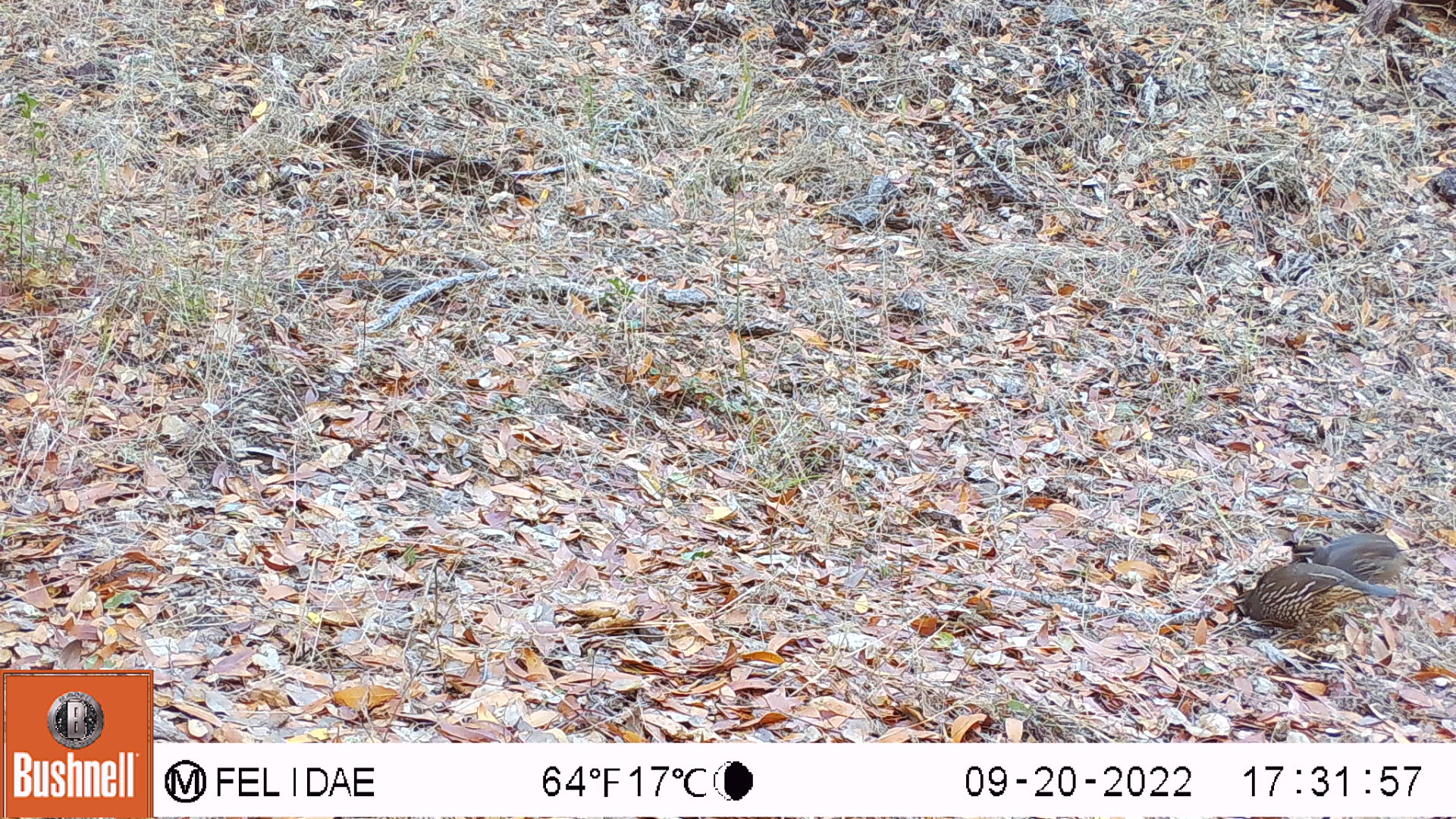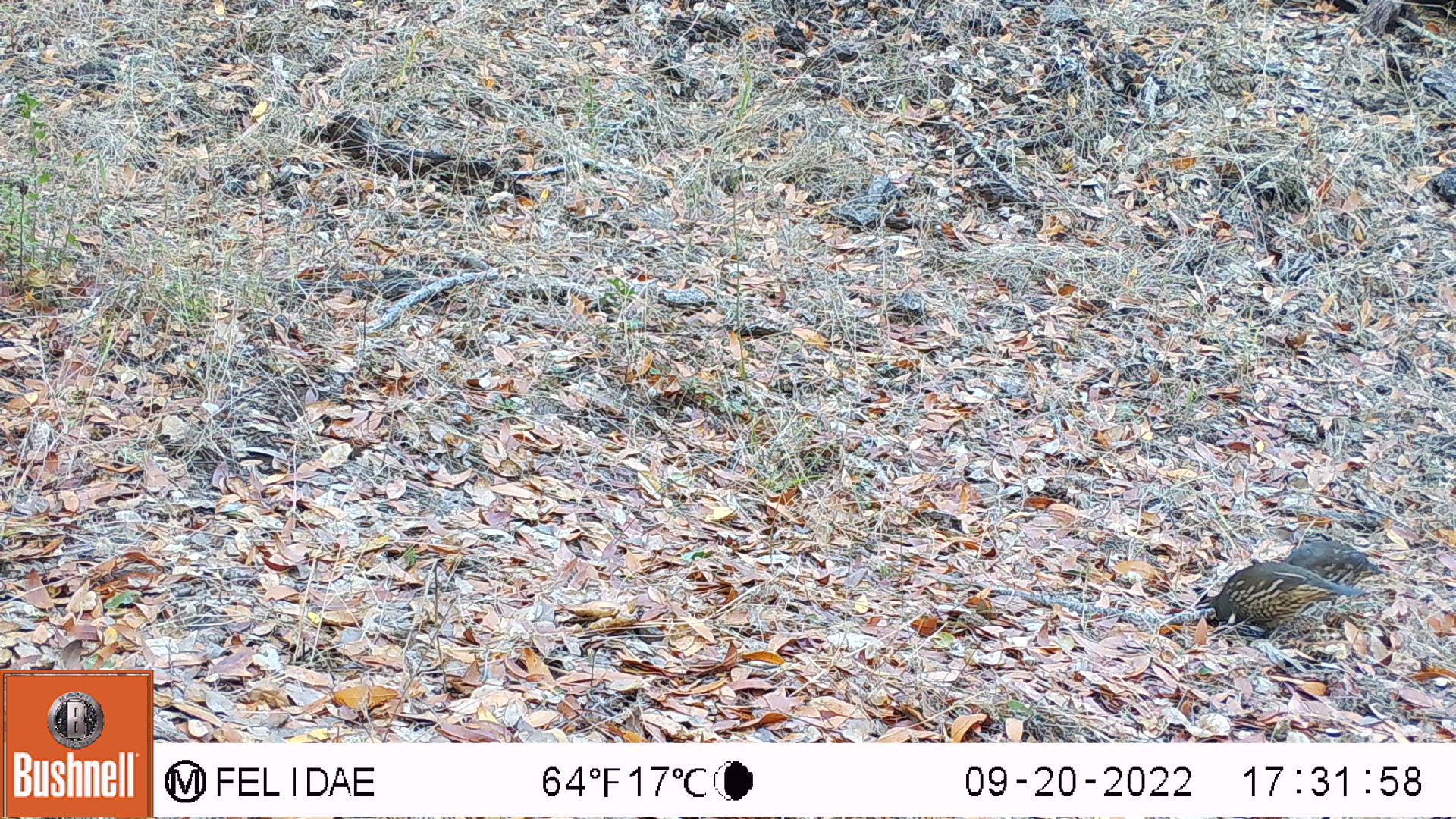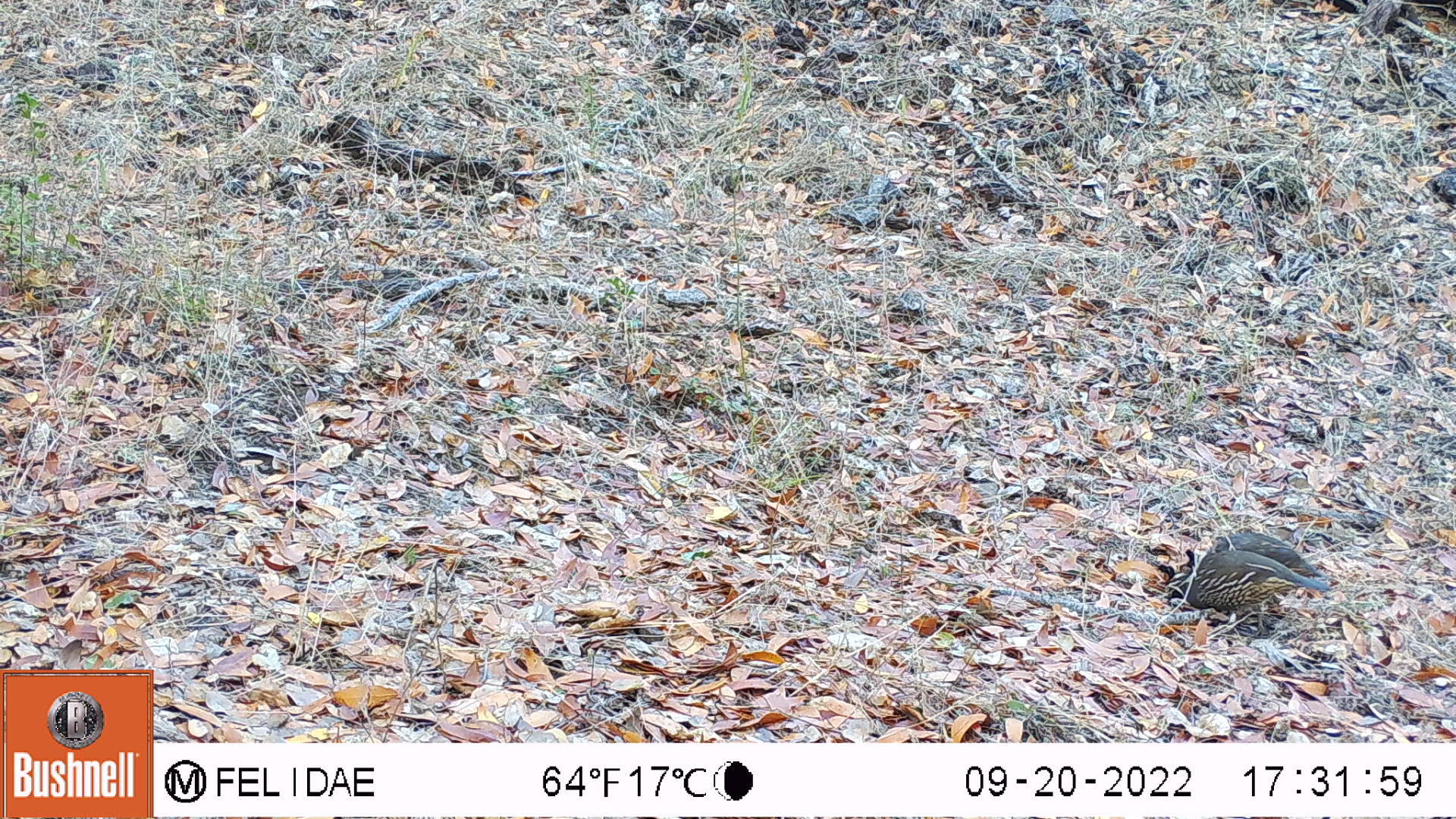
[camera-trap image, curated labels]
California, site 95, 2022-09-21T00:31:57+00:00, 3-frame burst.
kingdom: Animalia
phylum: Chordata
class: Aves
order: Galliformes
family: Odontophoridae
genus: Callipepla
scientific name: Callipepla californica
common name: california quail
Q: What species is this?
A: California quail (Callipepla californica).